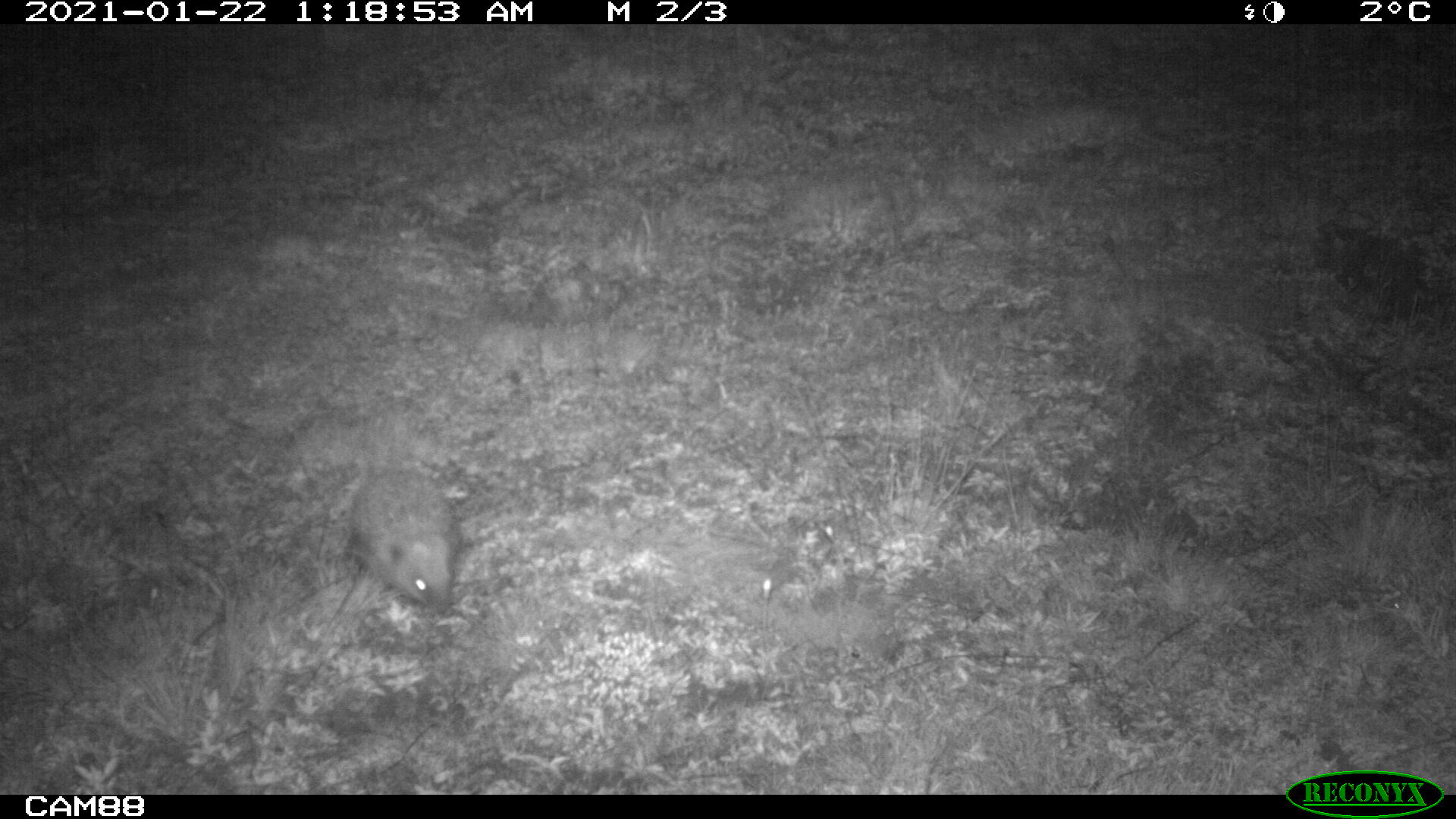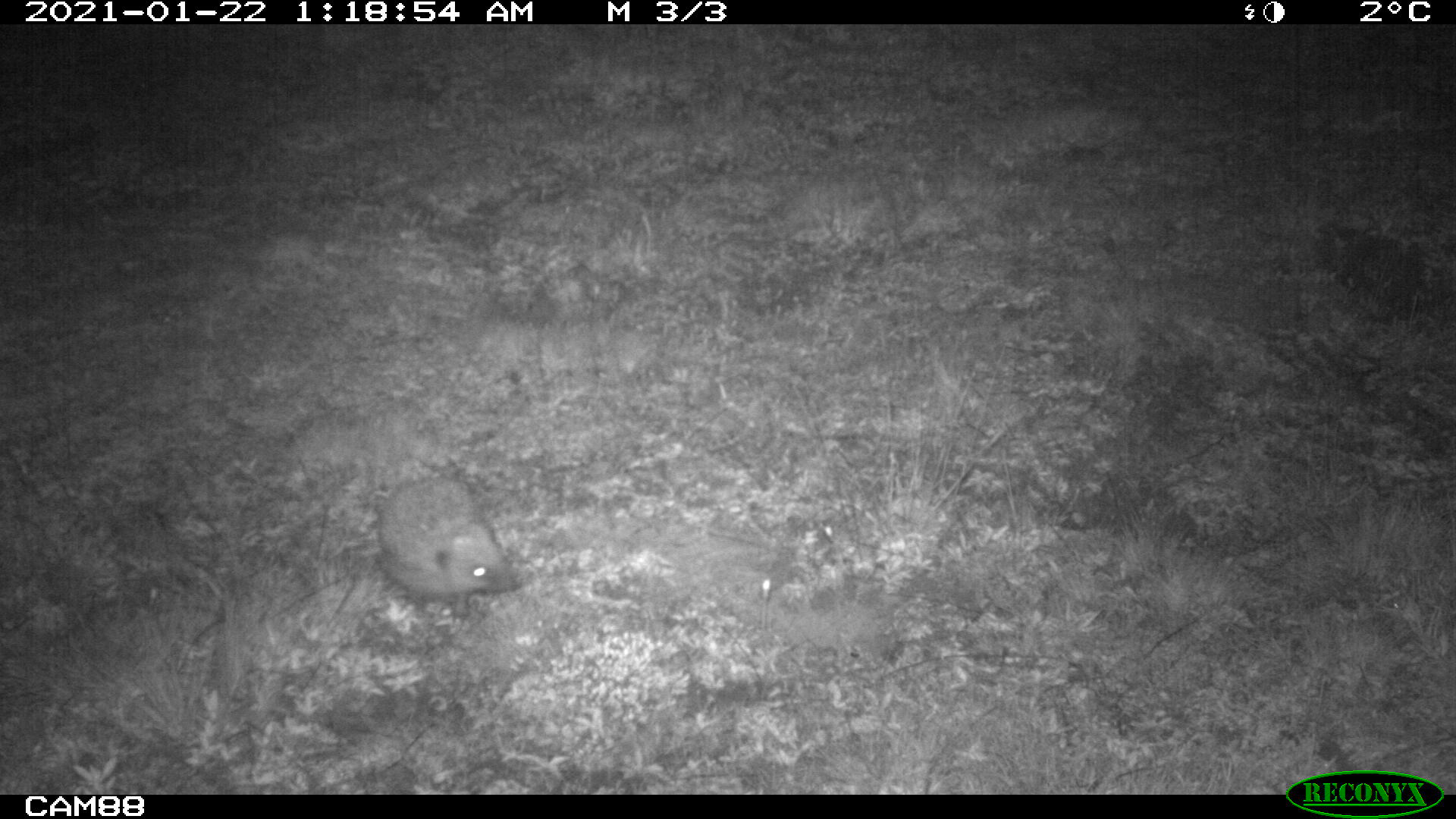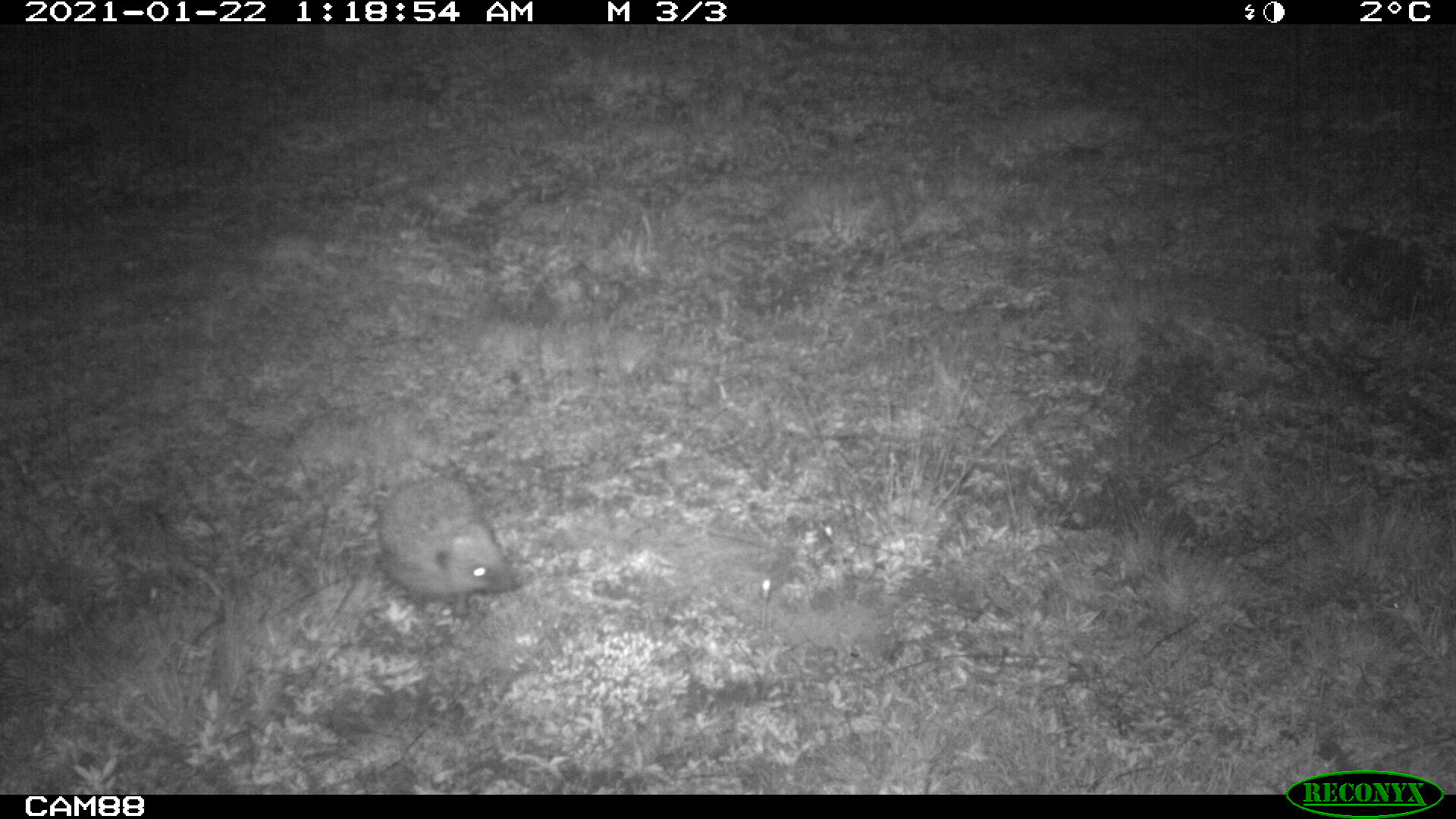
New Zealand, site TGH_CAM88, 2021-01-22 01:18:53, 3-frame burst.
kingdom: Animalia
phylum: Chordata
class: Mammalia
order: Eulipotyphla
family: Erinaceidae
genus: Erinaceus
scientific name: Erinaceus europaeus europaeus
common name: european hedgehog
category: hedgehog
Hedgehog (european hedgehog) (Erinaceus europaeus europaeus).